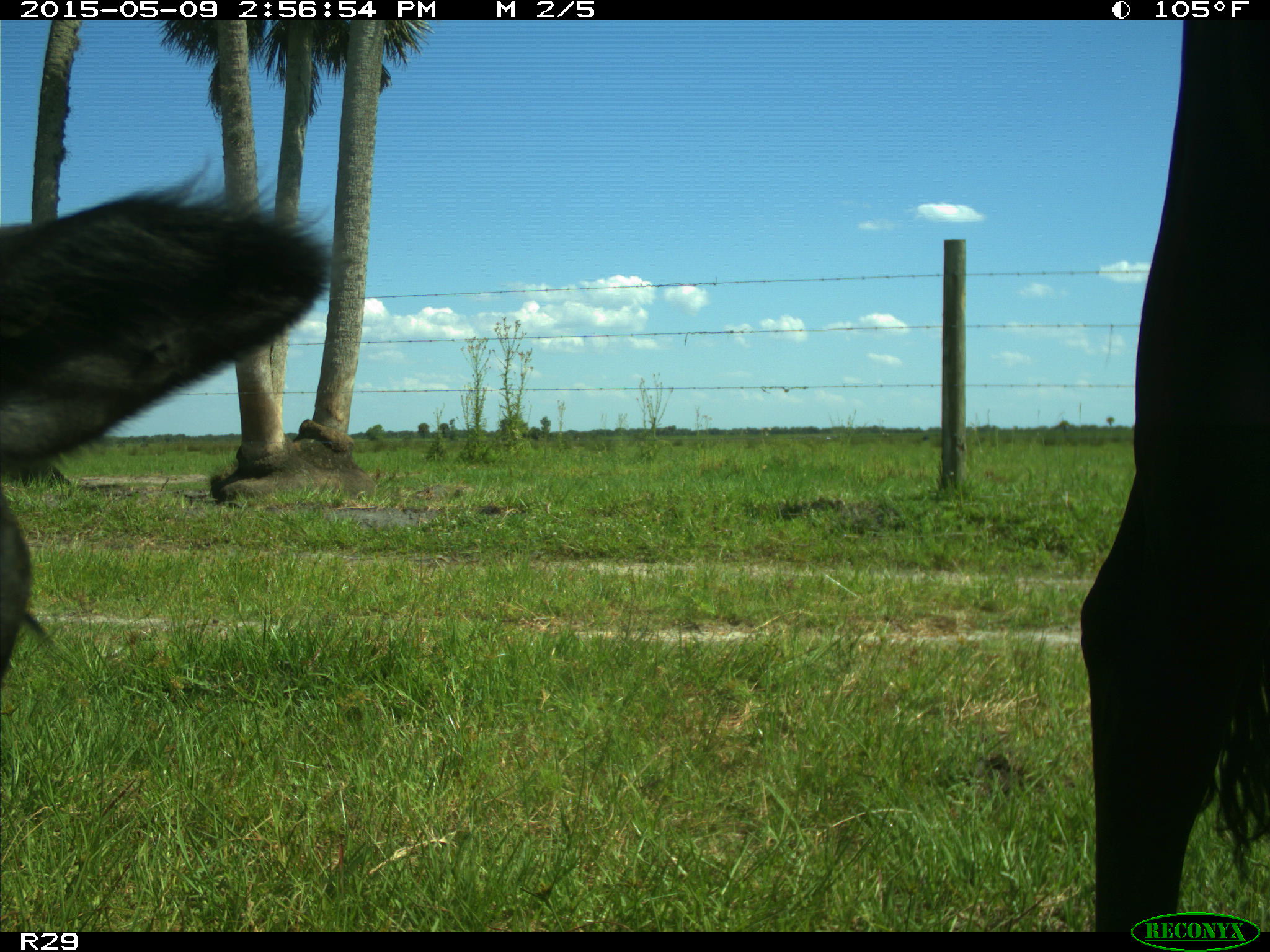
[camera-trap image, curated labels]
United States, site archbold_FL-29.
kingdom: Animalia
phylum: Chordata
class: Mammalia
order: Artiodactyla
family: Bovidae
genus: Bos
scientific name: Bos taurus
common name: domestic cow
Bos taurus (domestic cow).